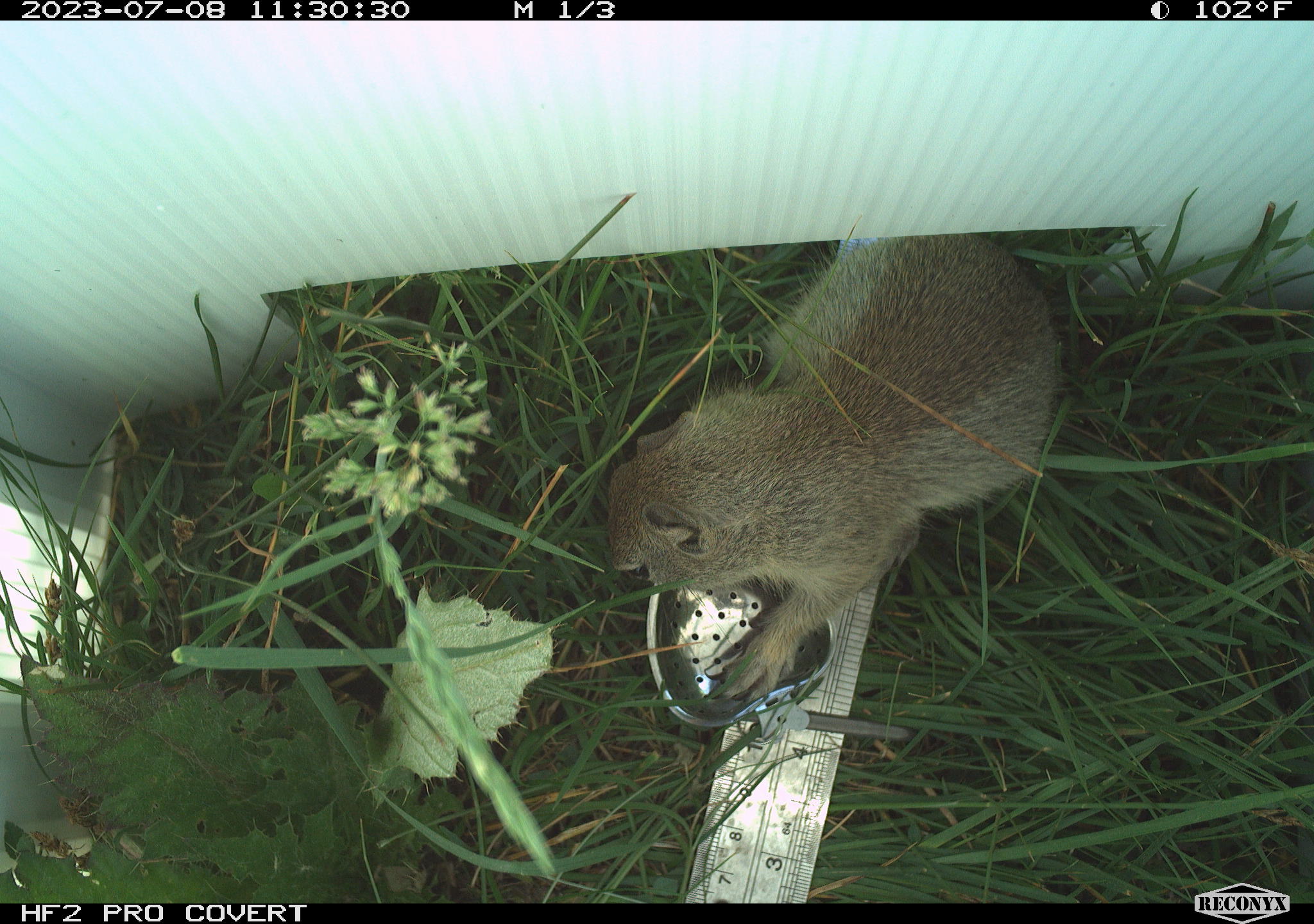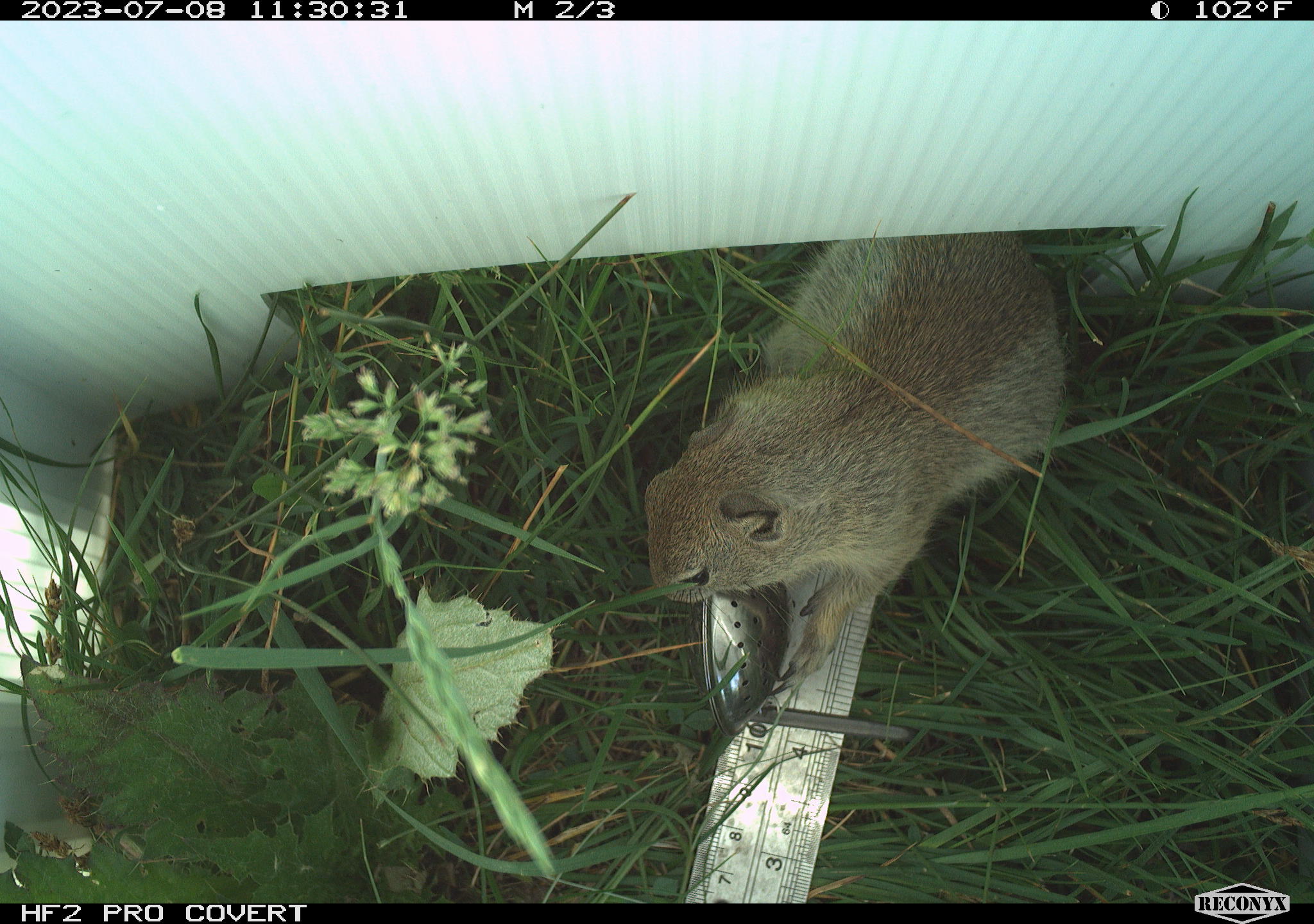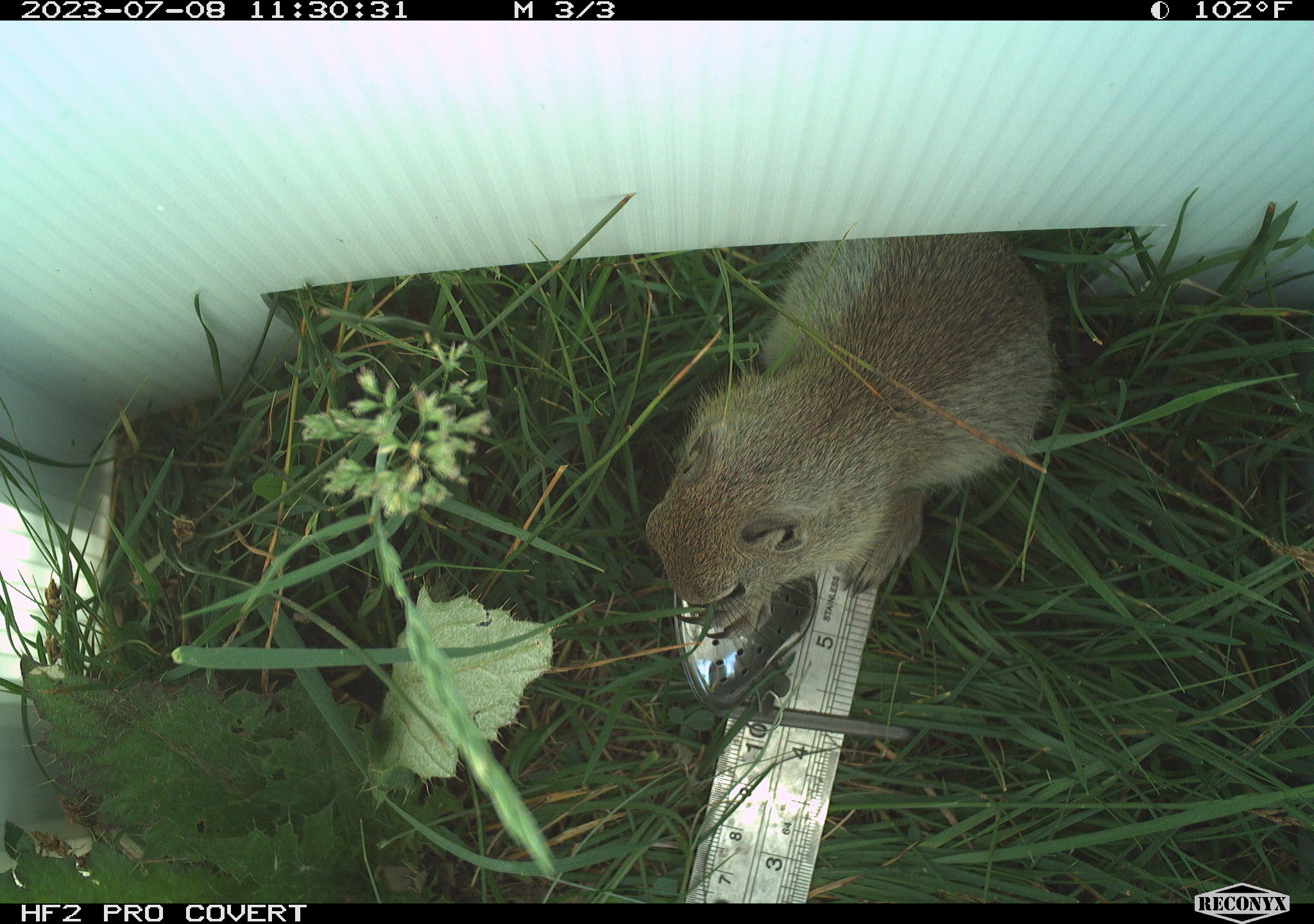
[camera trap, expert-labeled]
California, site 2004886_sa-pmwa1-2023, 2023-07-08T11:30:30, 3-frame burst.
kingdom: Animalia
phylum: Chordata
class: Mammalia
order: Rodentia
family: Sciuridae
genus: Urocitellus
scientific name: Urocitellus beldingi beldingi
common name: belding's ground squirrel